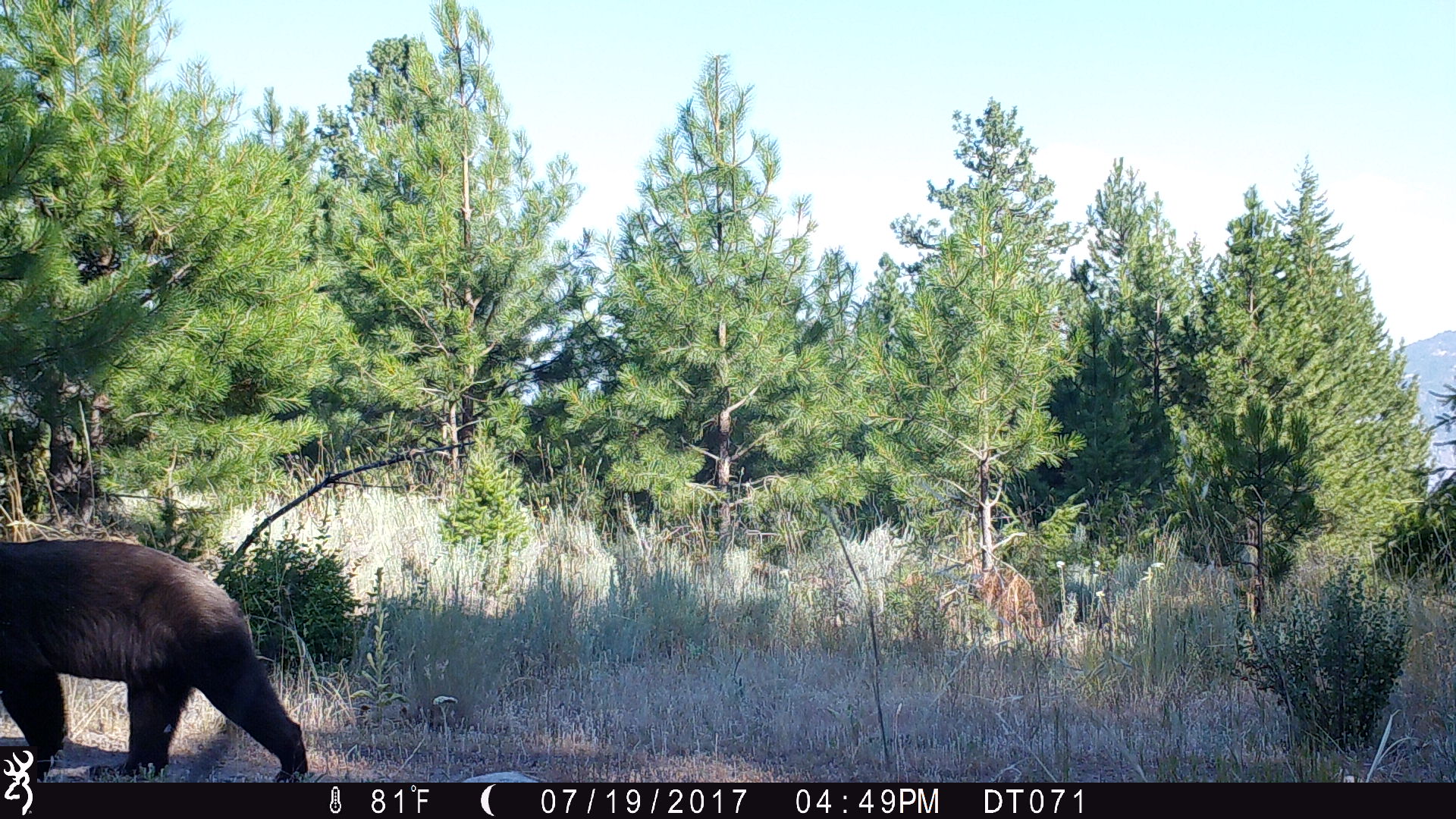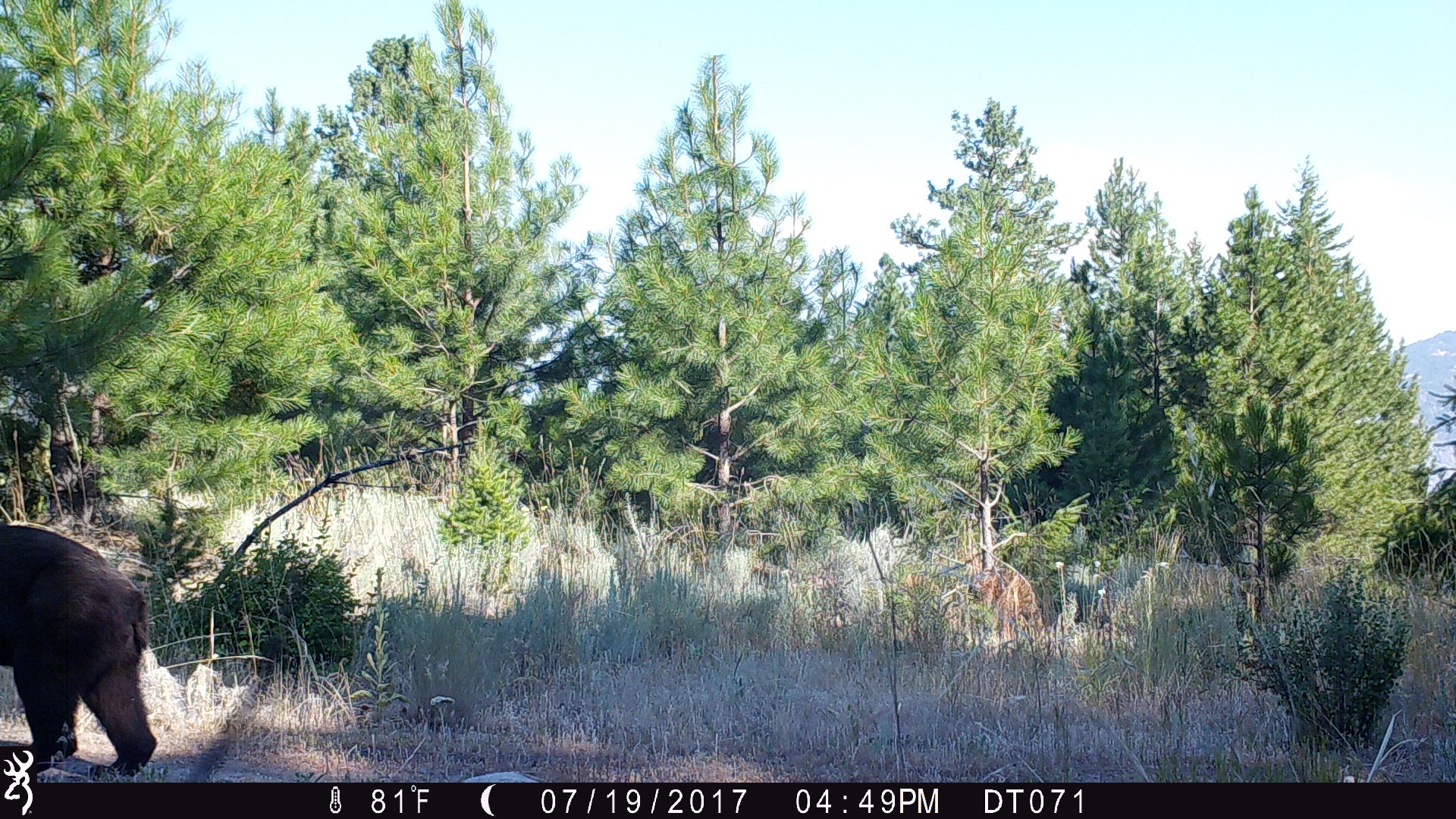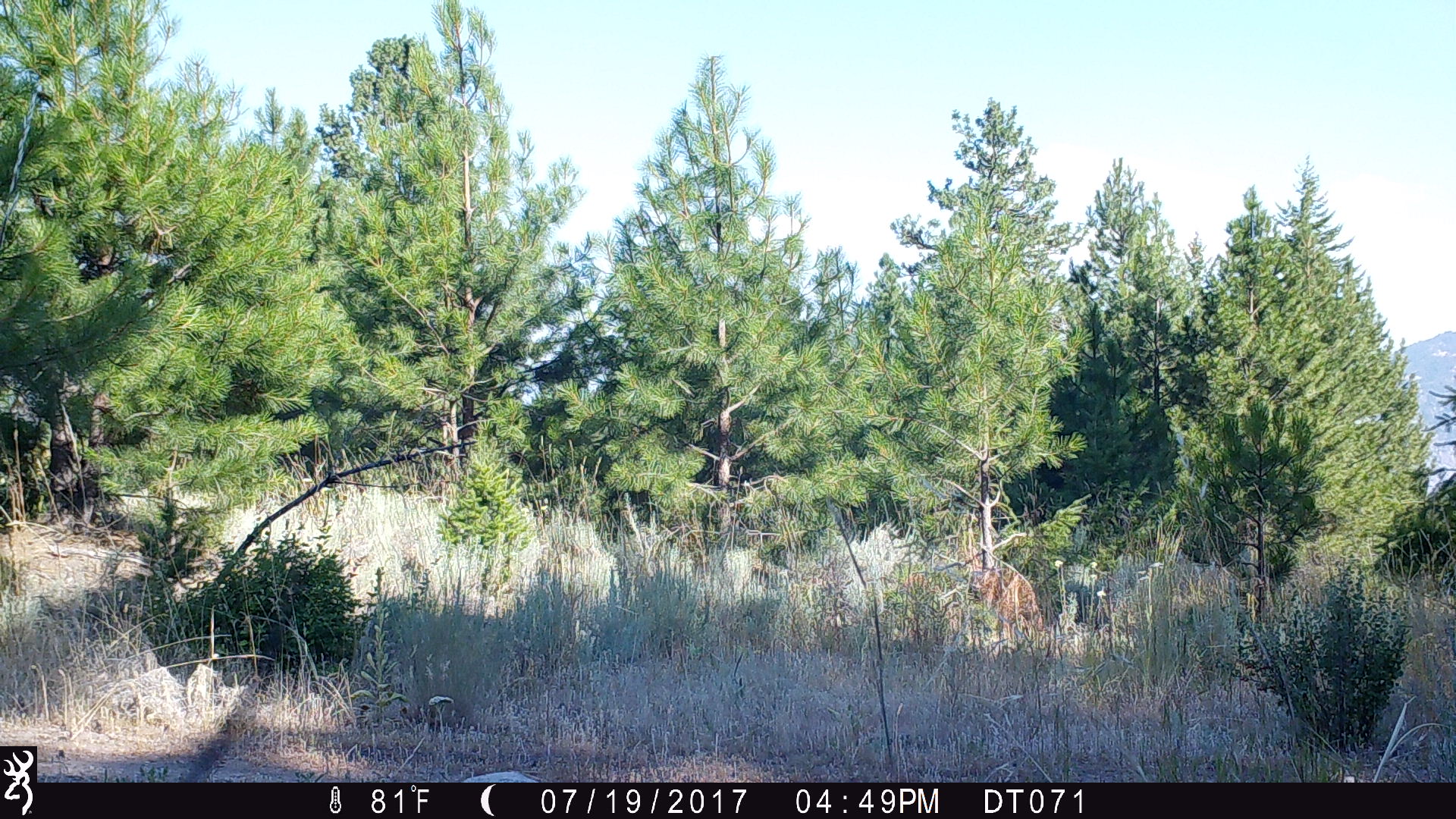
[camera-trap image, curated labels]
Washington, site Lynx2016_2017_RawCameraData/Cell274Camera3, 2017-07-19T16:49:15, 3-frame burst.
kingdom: Animalia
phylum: Chordata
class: Mammalia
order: Carnivora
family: Ursidae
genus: Ursus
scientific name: Ursus americanus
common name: american black bear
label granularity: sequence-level